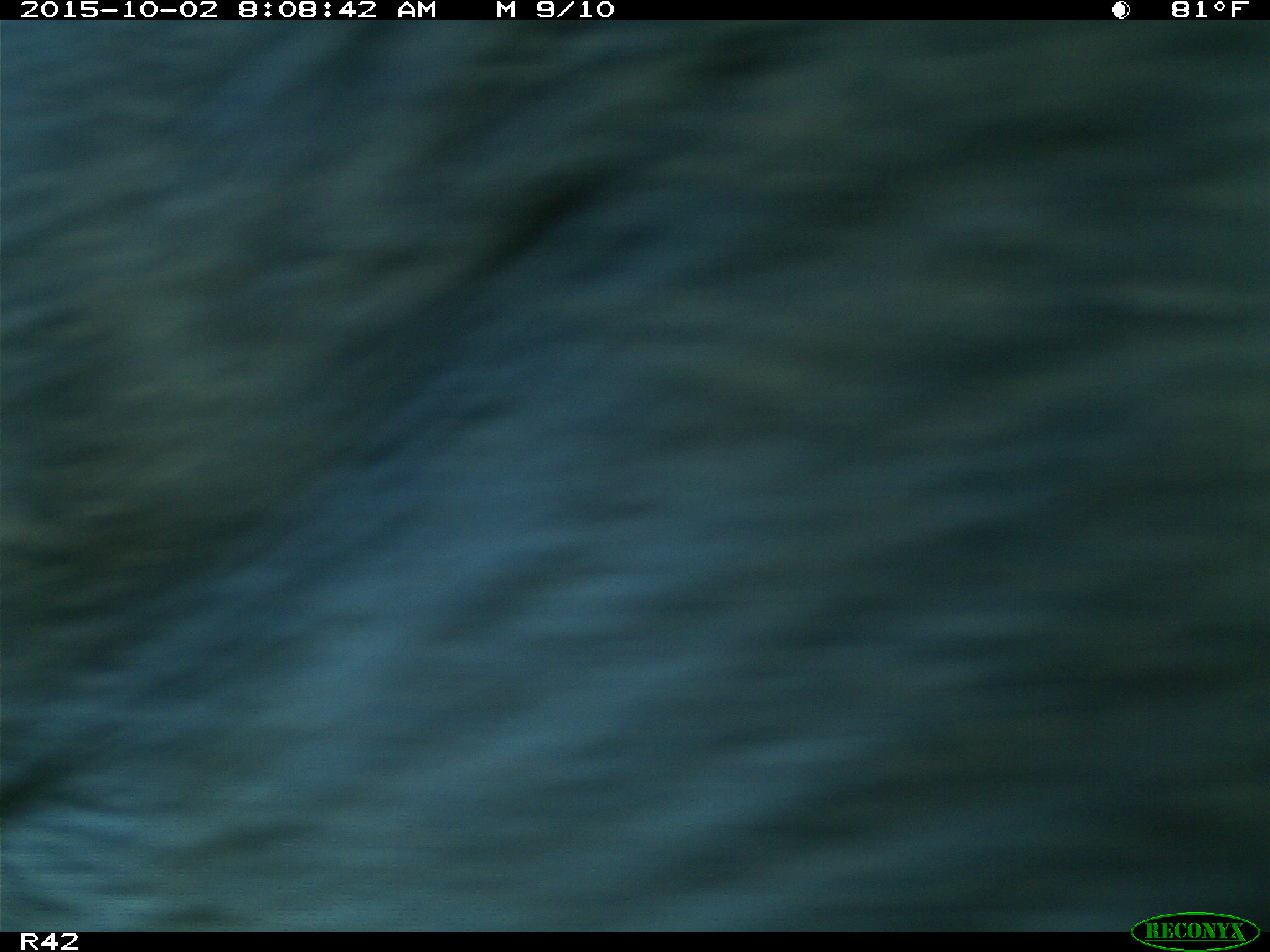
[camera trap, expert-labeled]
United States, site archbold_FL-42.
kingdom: Animalia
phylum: Chordata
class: Mammalia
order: Artiodactyla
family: Suidae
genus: Sus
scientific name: Sus scrofa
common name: wild boar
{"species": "Sus scrofa (wild boar)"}